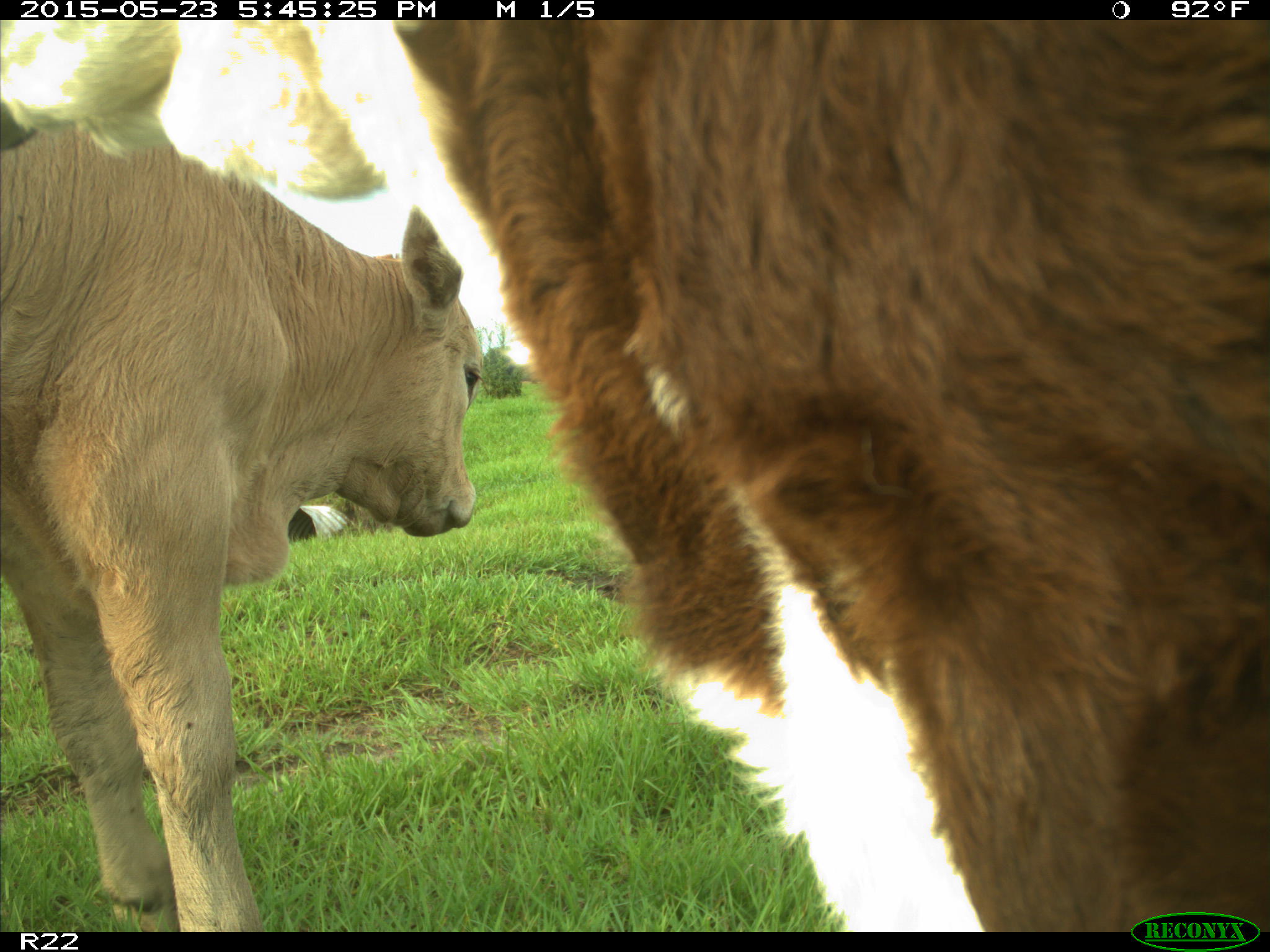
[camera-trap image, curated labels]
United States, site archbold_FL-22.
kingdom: Animalia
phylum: Chordata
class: Mammalia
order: Artiodactyla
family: Bovidae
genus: Bos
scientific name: Bos taurus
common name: domestic cow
Bos taurus (domestic cow).